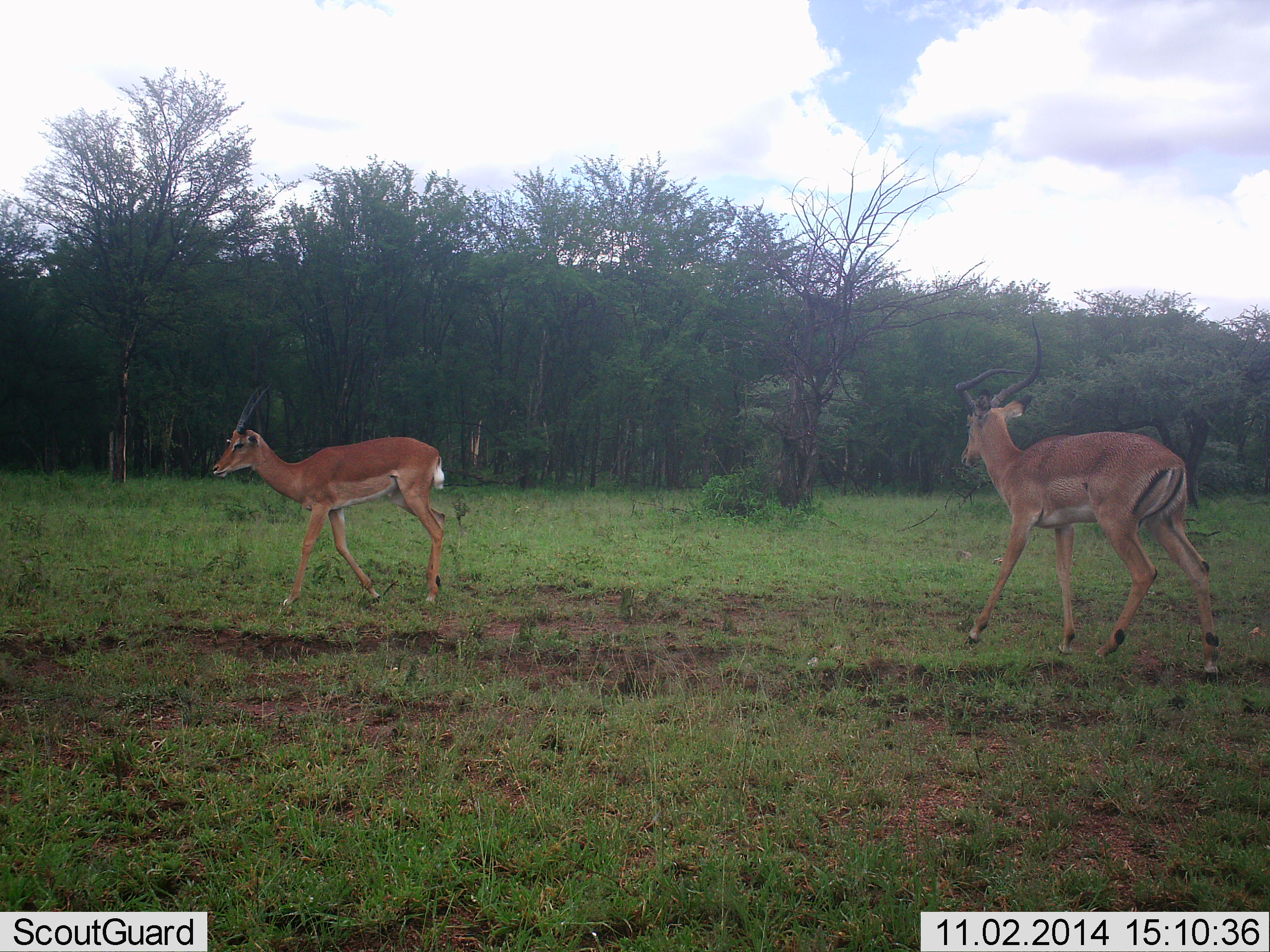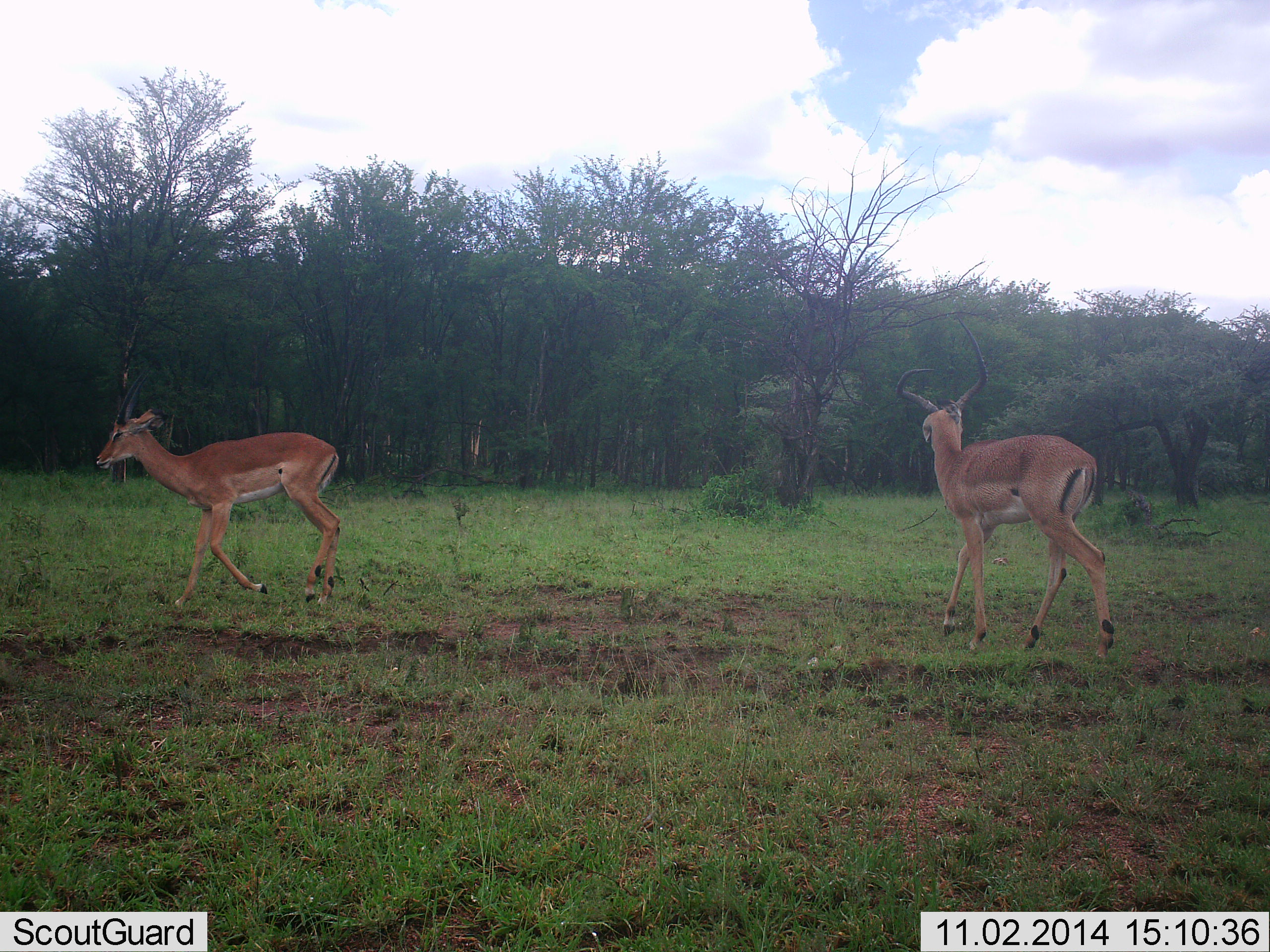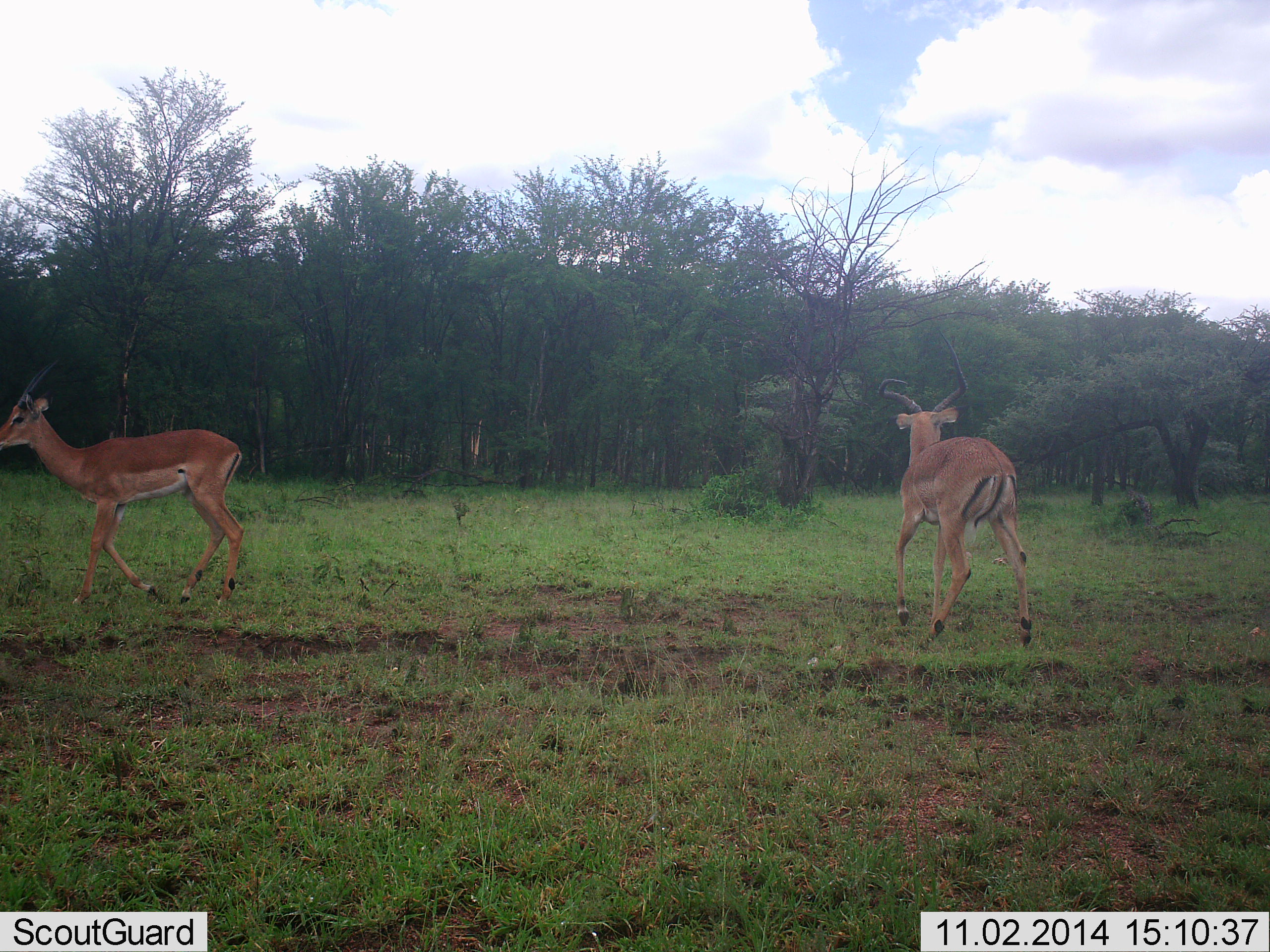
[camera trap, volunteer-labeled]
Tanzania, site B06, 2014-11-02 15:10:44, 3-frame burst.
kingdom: Animalia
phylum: Chordata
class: Mammalia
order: Artiodactyla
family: Bovidae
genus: Aepyceros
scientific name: Aepyceros melampus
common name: impala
Impala (Aepyceros melampus), count 2. Behavior (volunteer vote fractions): standing 0%, resting 0%, moving 100%, interacting 0%. Young present (vote fraction): 0%. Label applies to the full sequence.